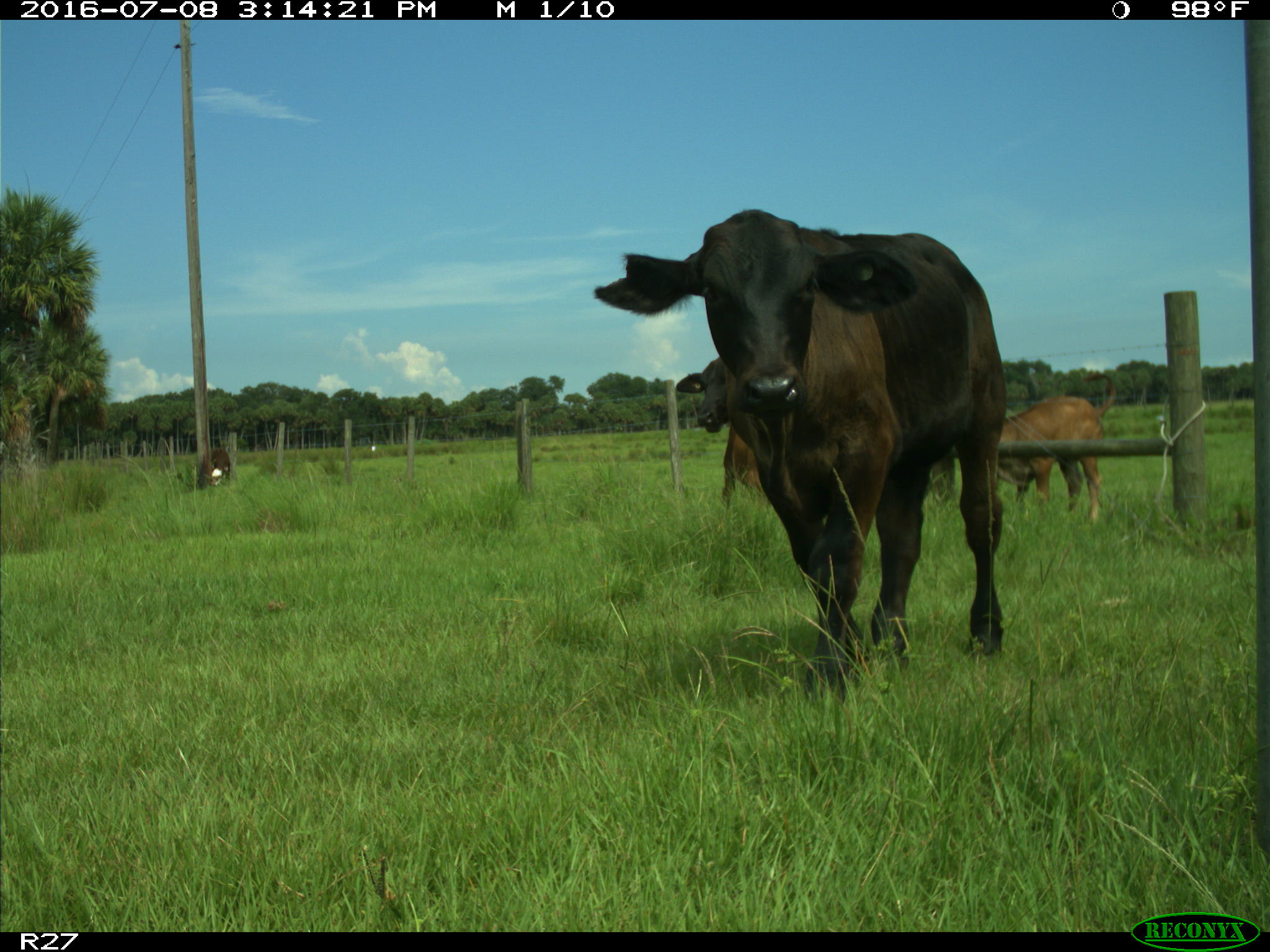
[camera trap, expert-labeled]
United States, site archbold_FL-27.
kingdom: Animalia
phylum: Chordata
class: Mammalia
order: Artiodactyla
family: Bovidae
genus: Bos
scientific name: Bos taurus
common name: domestic cow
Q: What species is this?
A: Bos taurus (domestic cow).